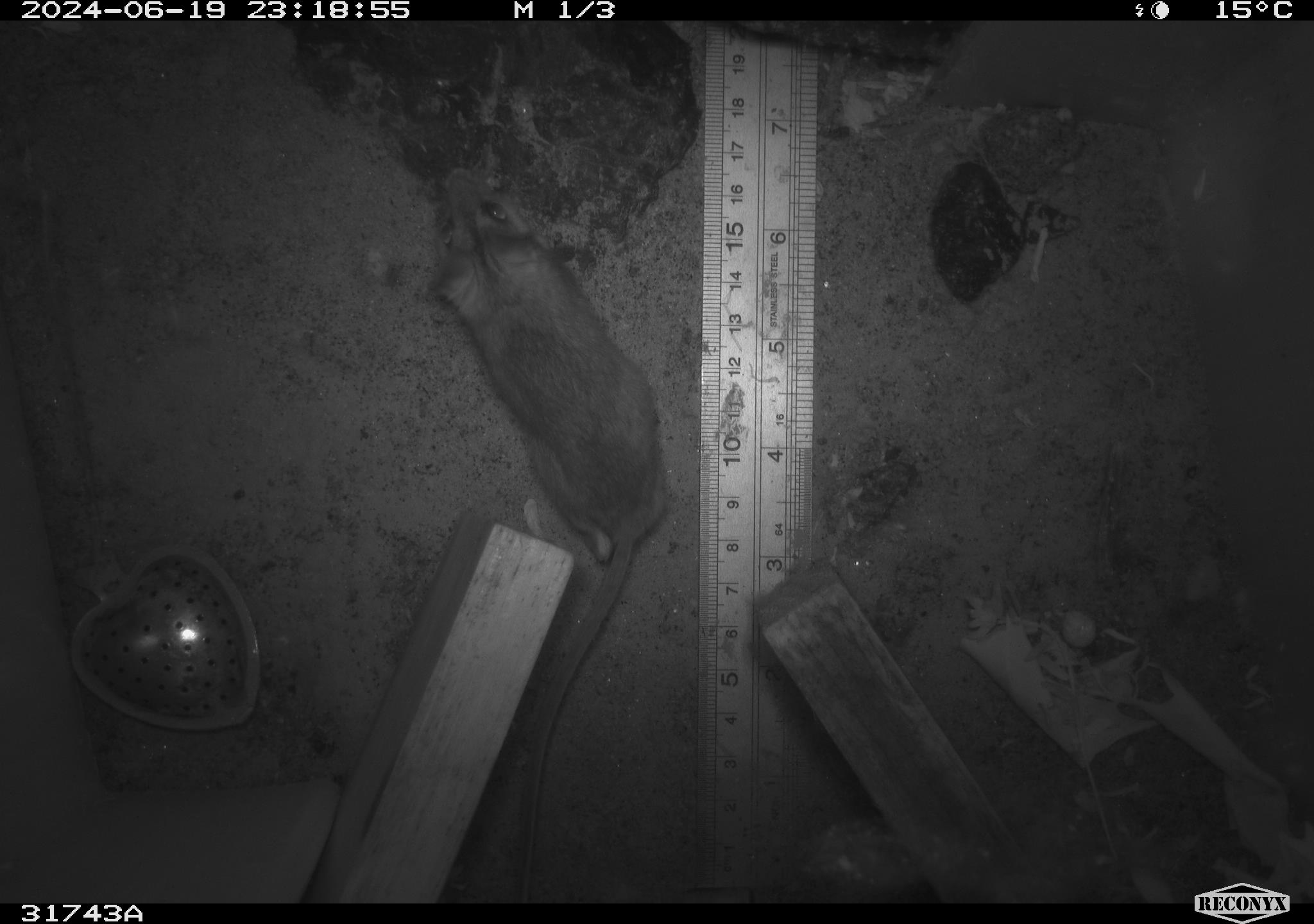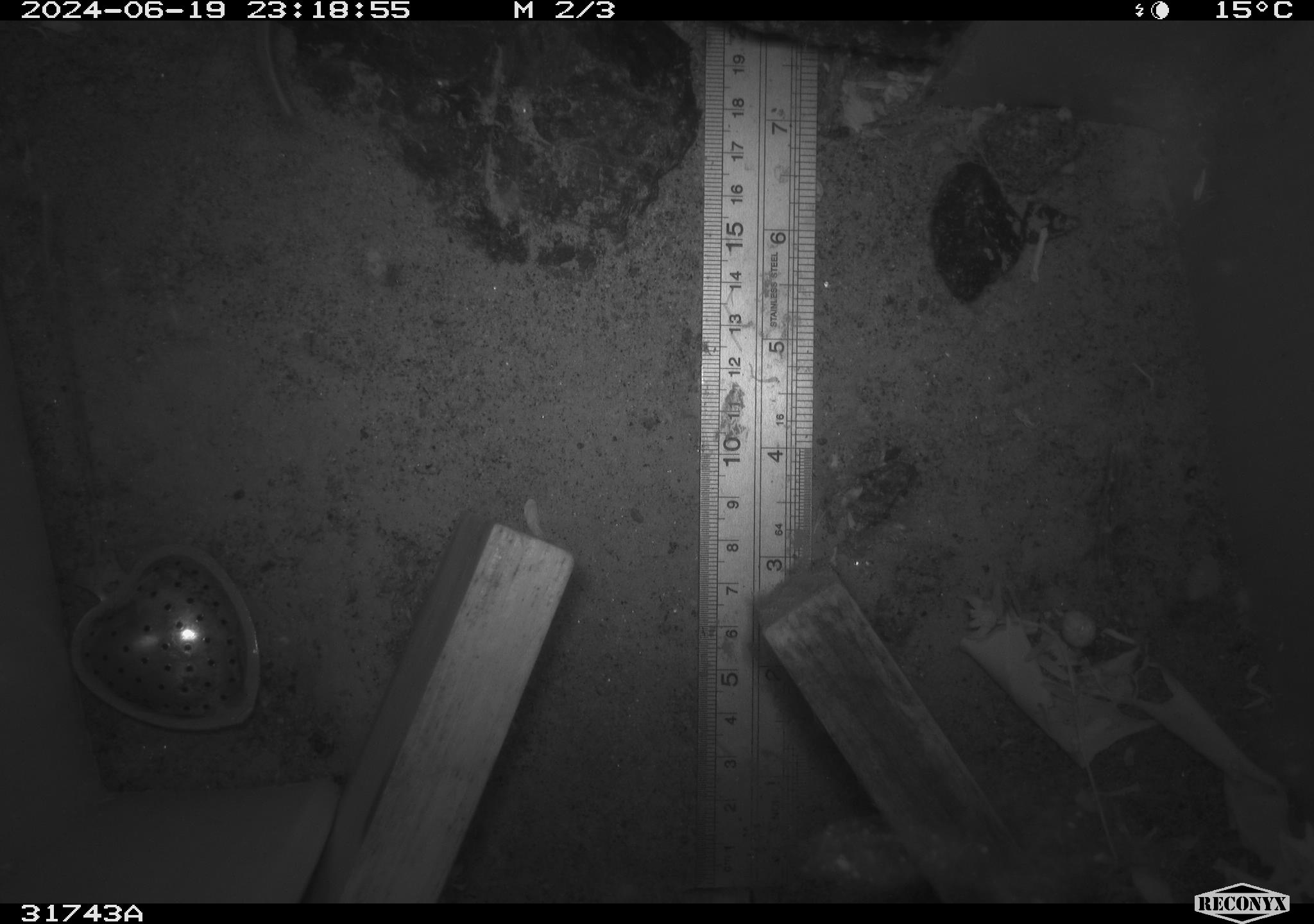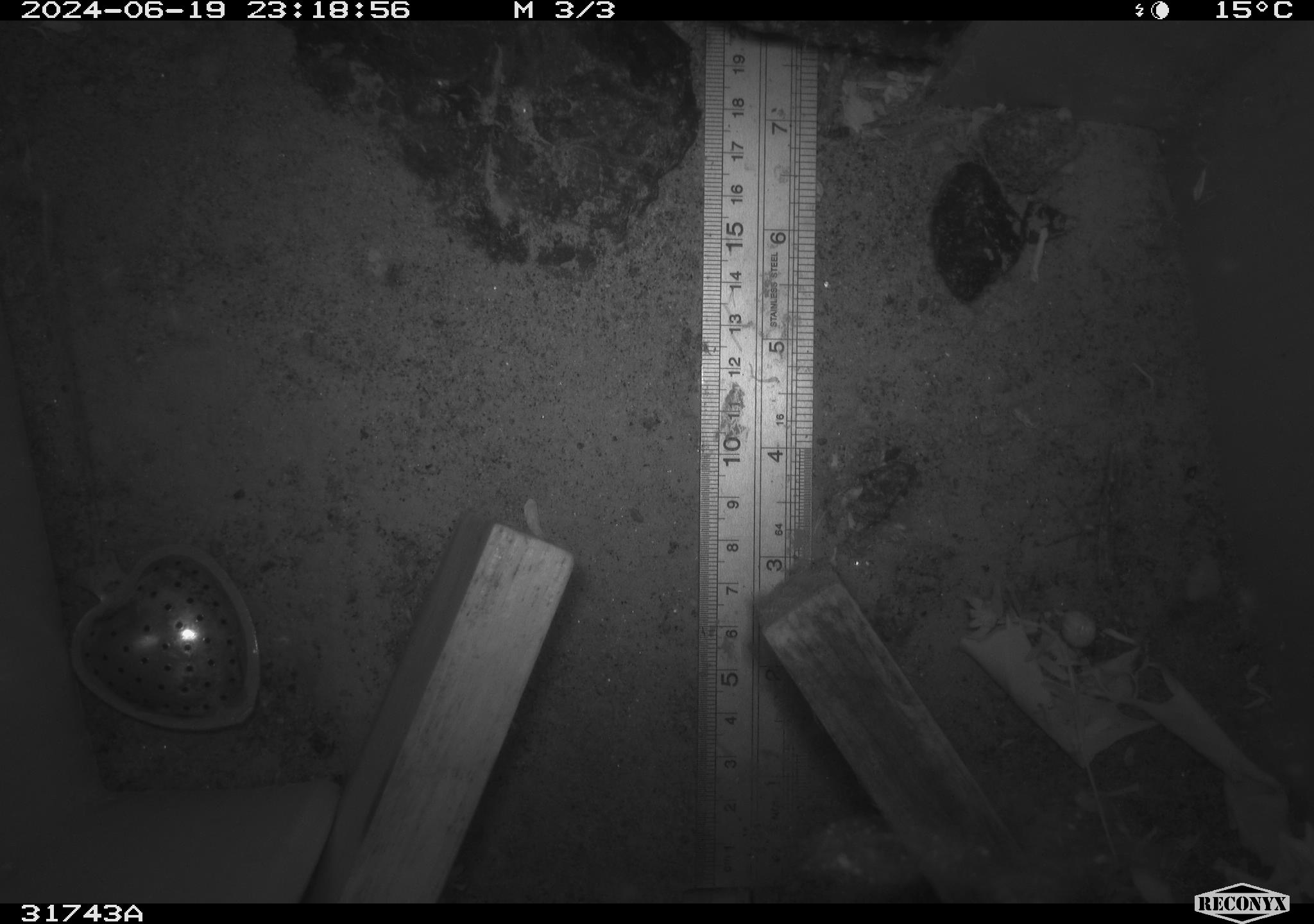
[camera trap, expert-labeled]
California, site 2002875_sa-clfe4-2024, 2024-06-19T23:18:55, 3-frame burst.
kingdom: Animalia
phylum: Chordata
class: Mammalia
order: Rodentia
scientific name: Rodentia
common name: rodent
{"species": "rodent (Rodentia)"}